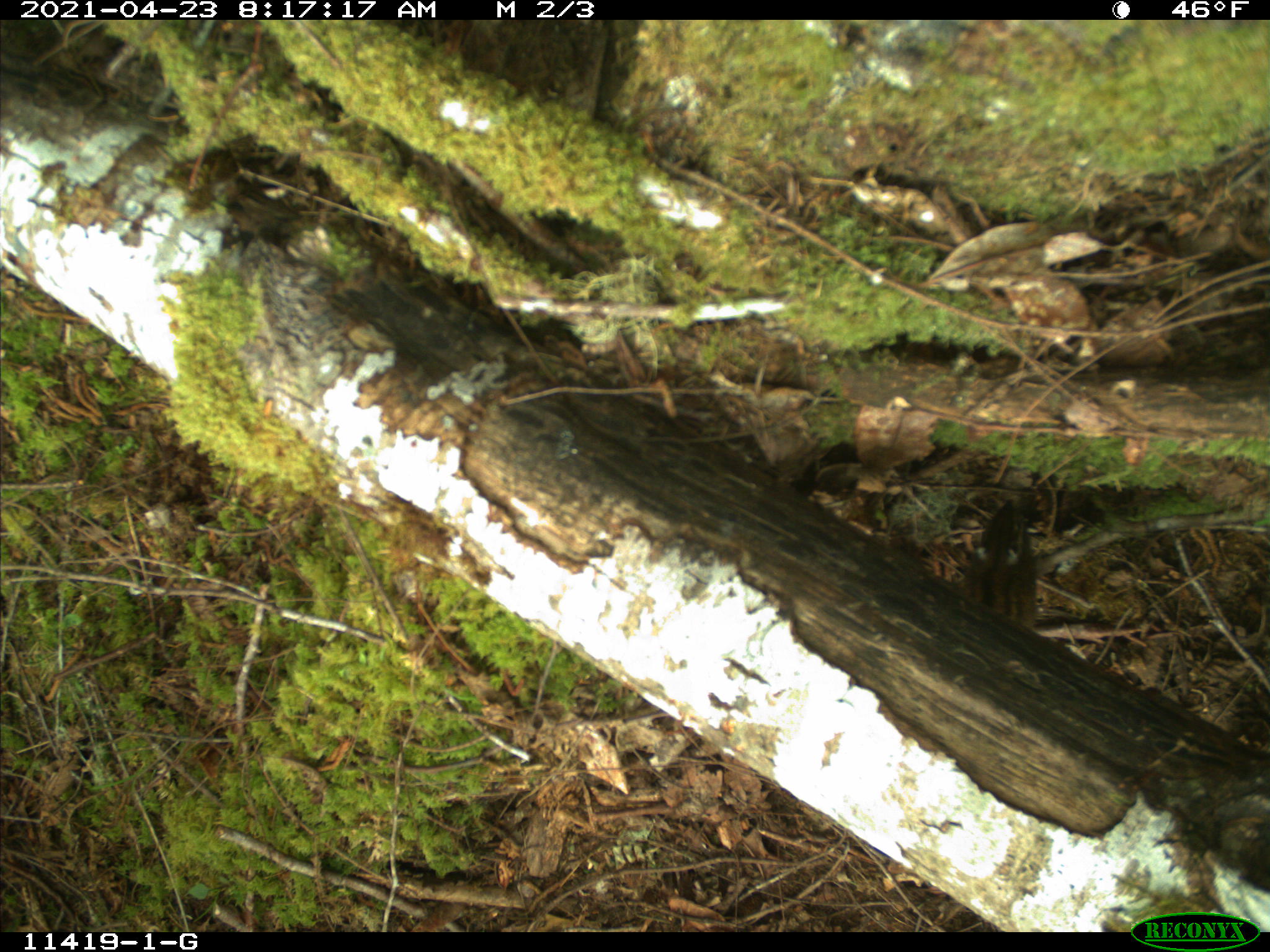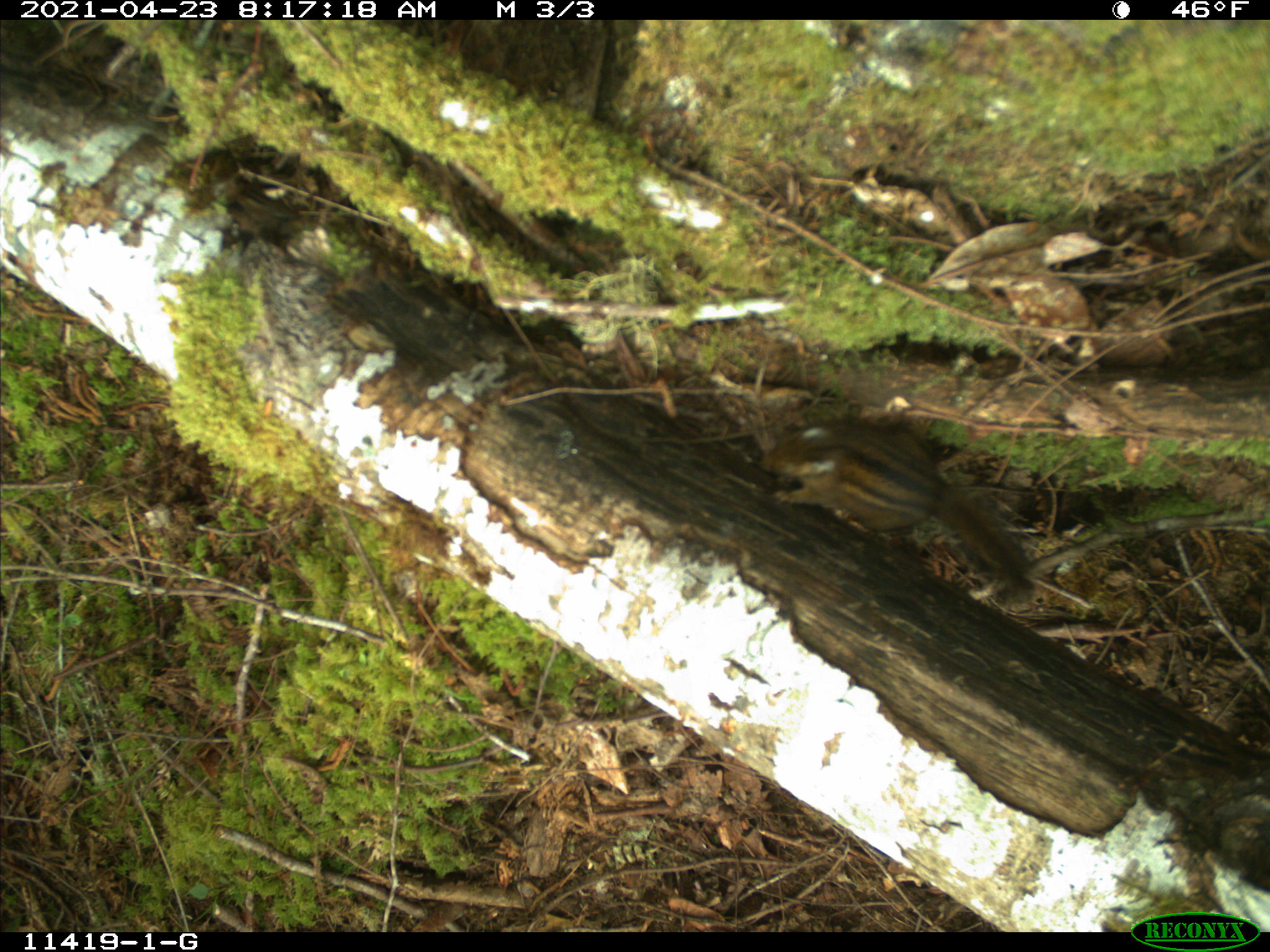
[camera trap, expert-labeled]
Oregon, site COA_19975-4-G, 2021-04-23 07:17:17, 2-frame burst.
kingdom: Animalia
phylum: Chordata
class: Mammalia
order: Rodentia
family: Sciuridae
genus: Neotamias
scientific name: Neotamias townsendii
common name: townsend's chipmunk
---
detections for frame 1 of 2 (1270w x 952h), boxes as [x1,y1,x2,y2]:
townsend's chipmunk: [958,484,1048,639]